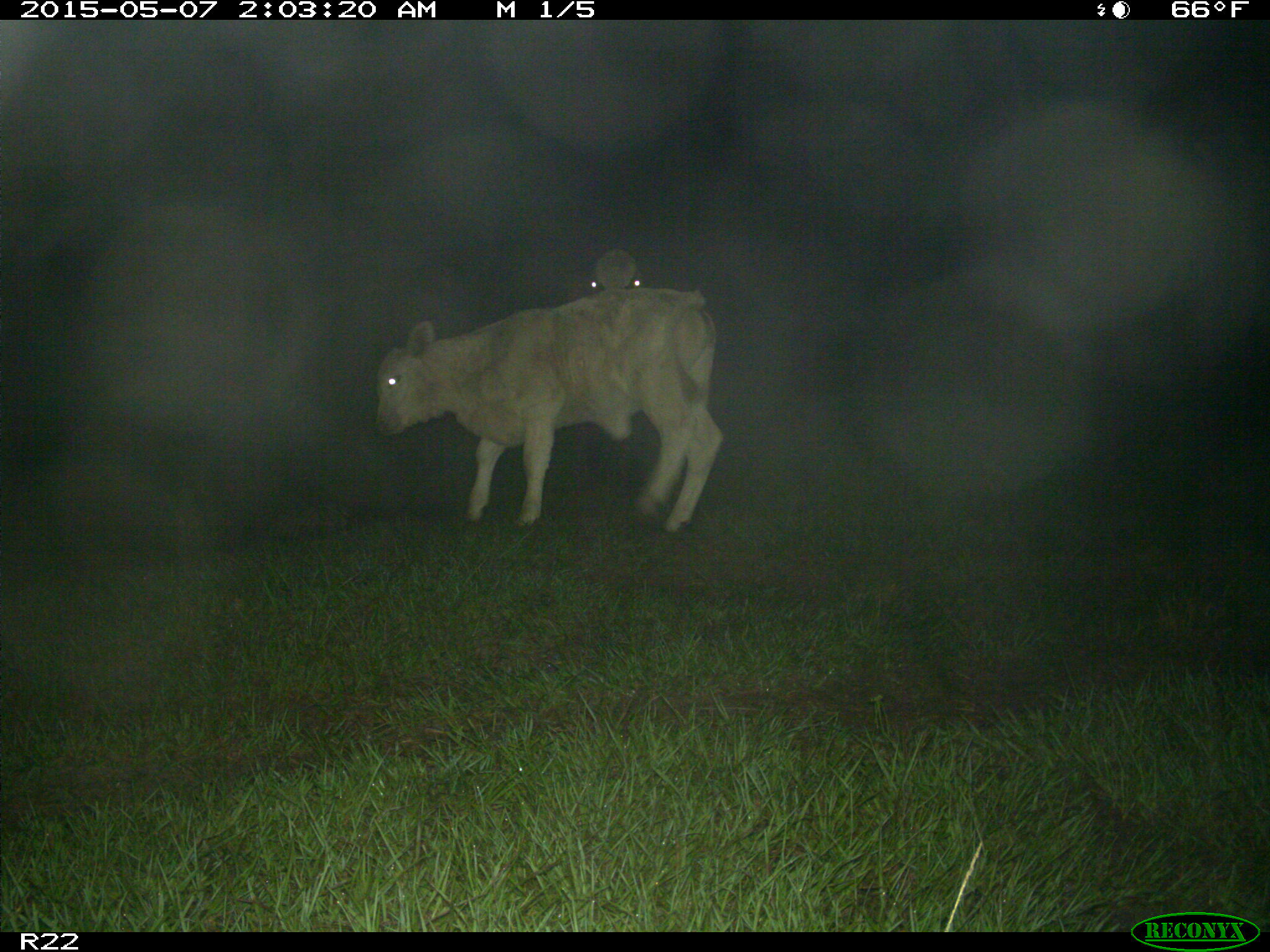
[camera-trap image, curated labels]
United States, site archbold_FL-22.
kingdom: Animalia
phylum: Chordata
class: Mammalia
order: Artiodactyla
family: Bovidae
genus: Bos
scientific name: Bos taurus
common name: domestic cow